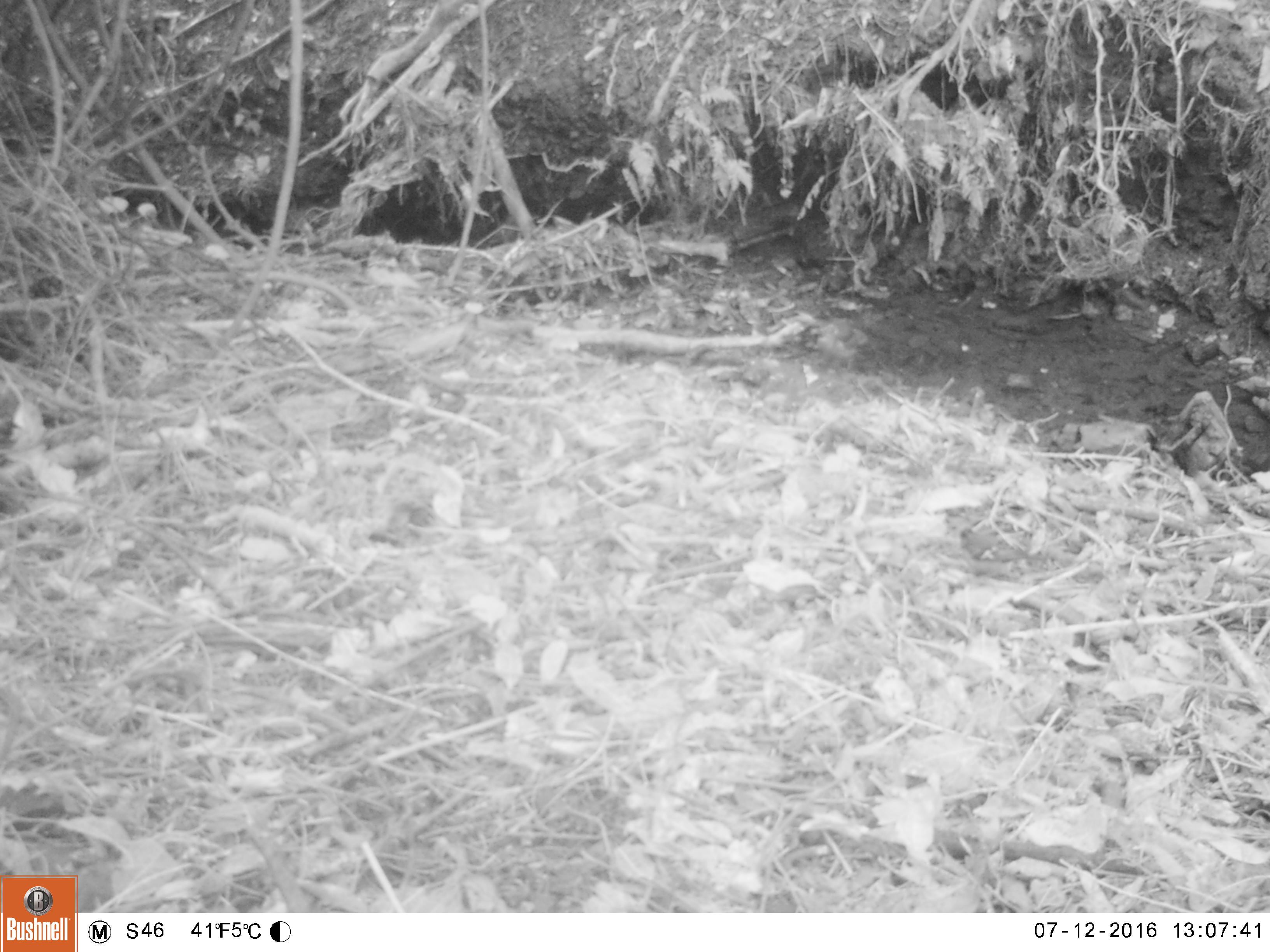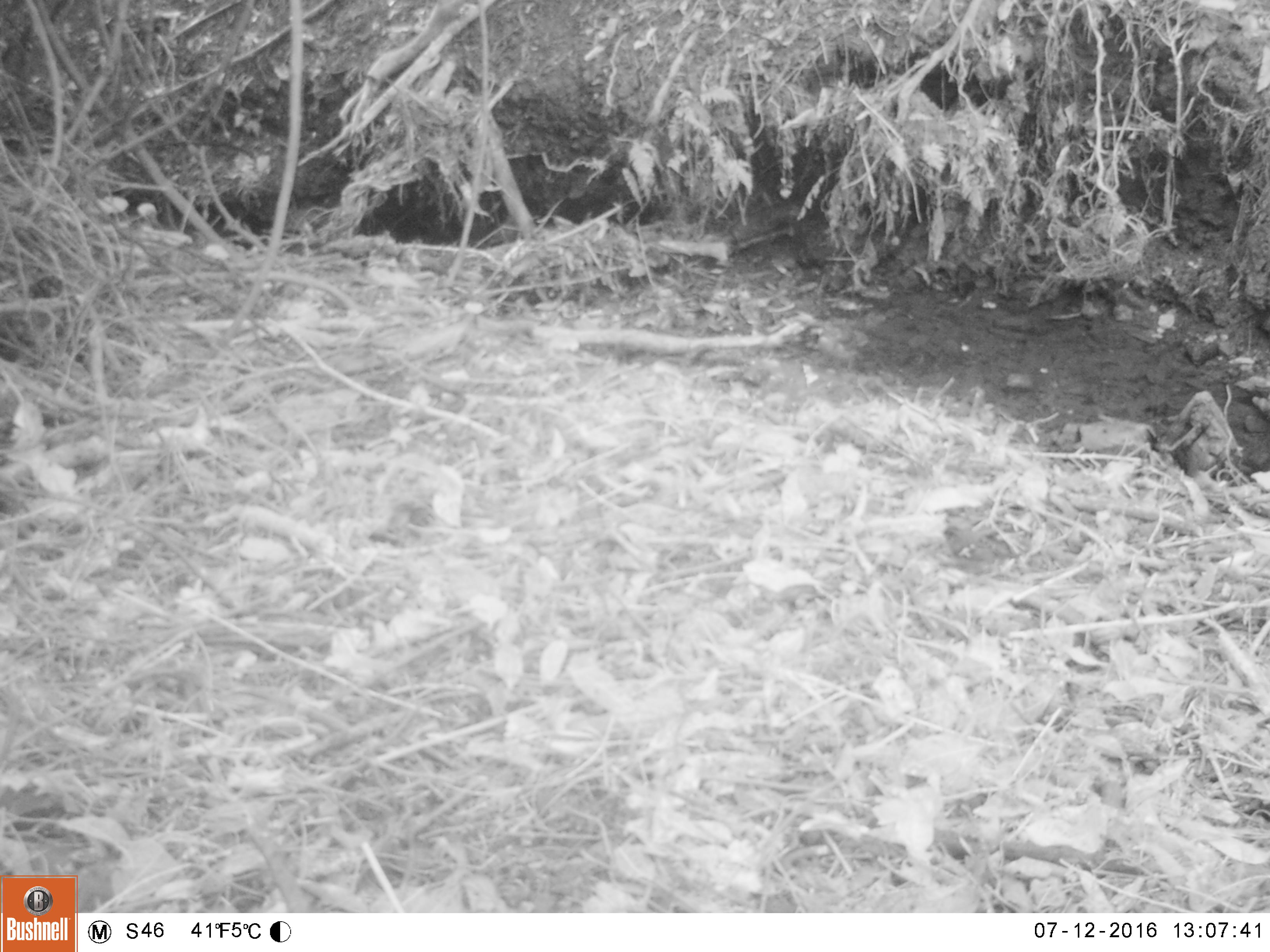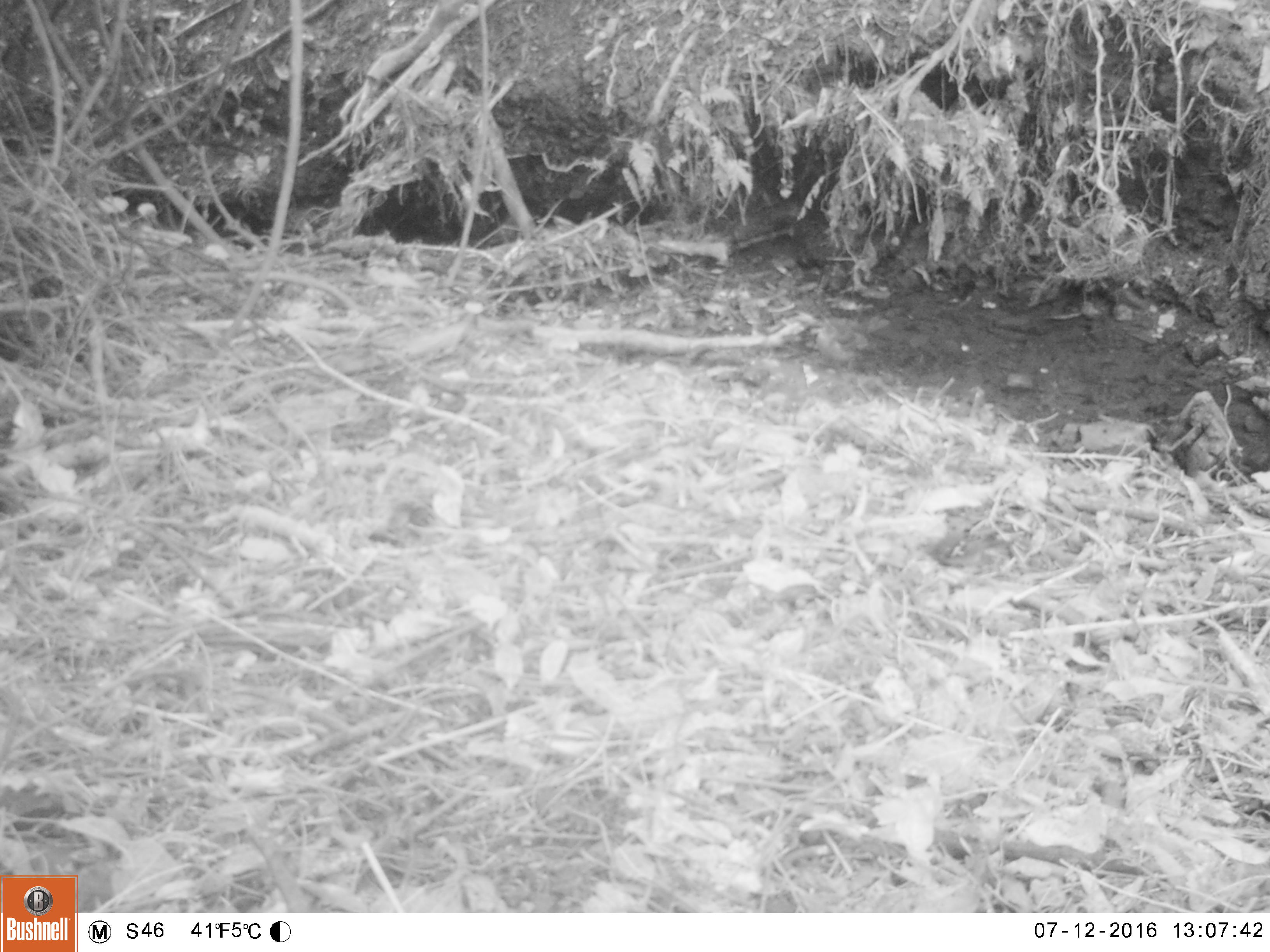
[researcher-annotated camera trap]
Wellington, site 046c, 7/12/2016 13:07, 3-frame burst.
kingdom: Animalia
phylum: Chordata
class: Aves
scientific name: Aves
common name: bird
Bird (Aves).